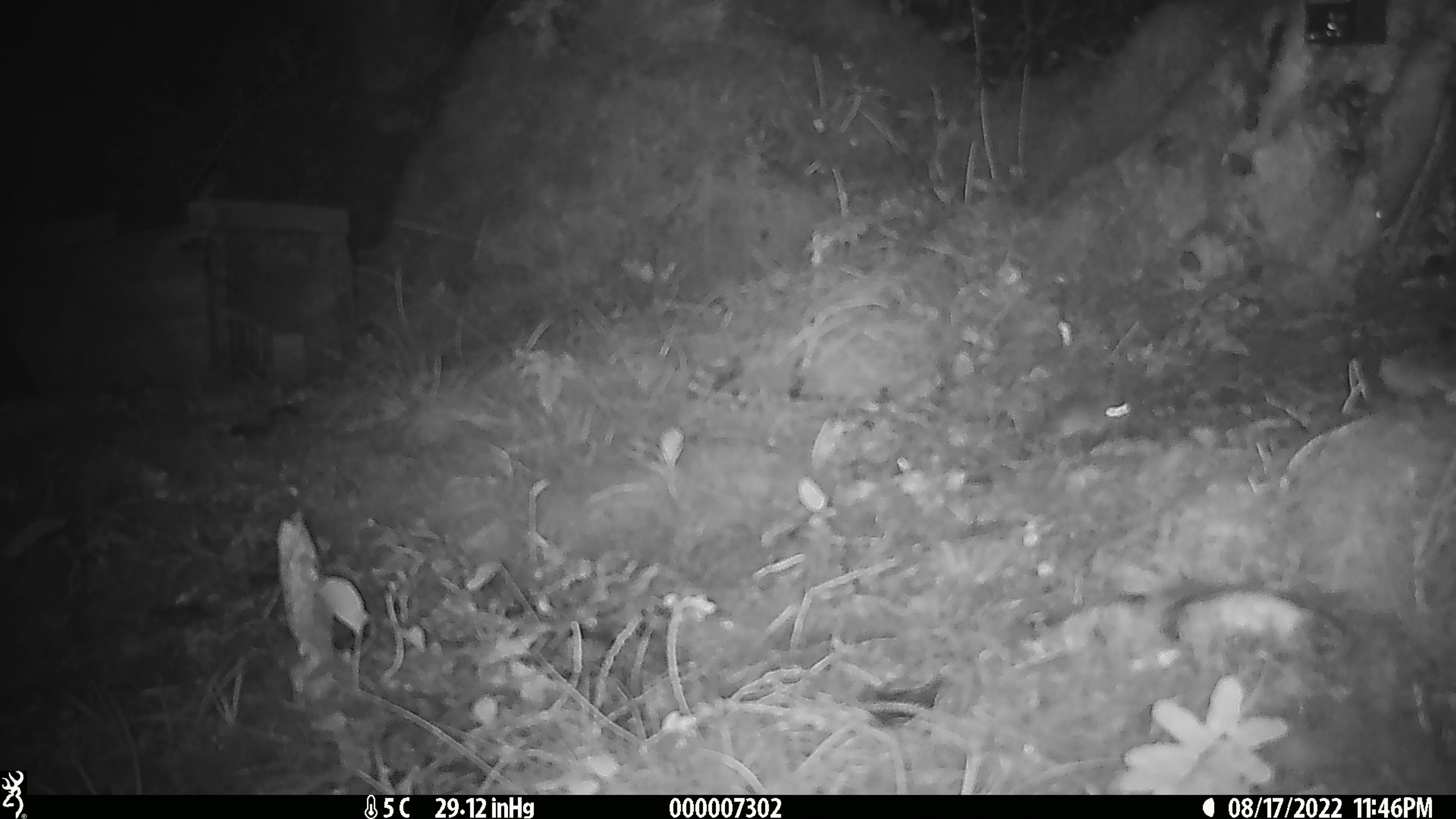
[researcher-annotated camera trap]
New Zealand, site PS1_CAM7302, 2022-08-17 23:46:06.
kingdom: Animalia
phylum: Chordata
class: Mammalia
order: Rodentia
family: Muridae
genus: Mus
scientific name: Mus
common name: mouse